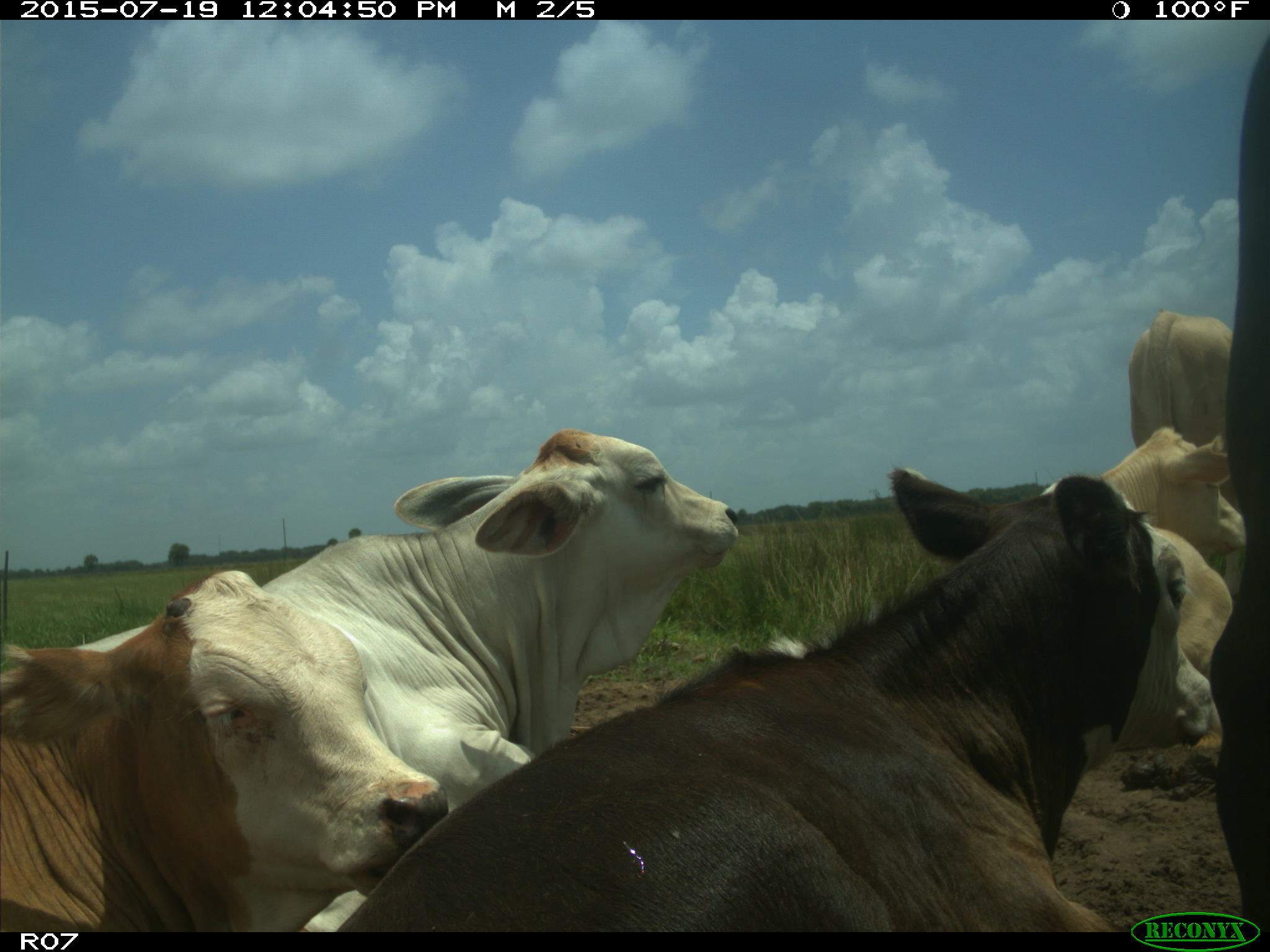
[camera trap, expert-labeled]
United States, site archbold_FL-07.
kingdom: Animalia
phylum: Chordata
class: Mammalia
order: Artiodactyla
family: Bovidae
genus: Bos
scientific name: Bos taurus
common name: domestic cow